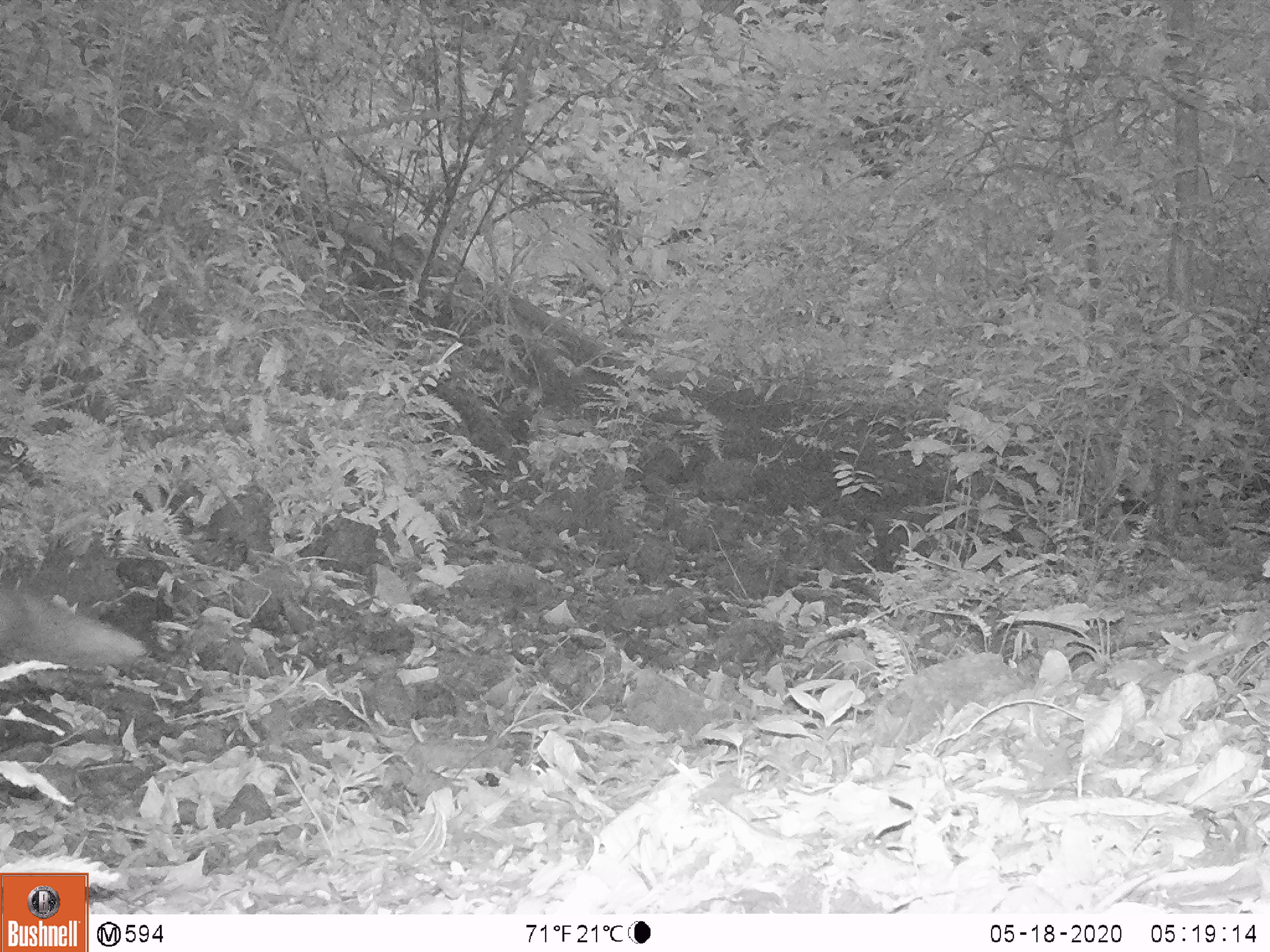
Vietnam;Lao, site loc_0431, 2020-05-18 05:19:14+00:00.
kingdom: Animalia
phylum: Chordata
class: Mammalia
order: Carnivora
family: Herpestidae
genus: Urva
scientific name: Urva urva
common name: crab-eating mongoose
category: crab eating mongoose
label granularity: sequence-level